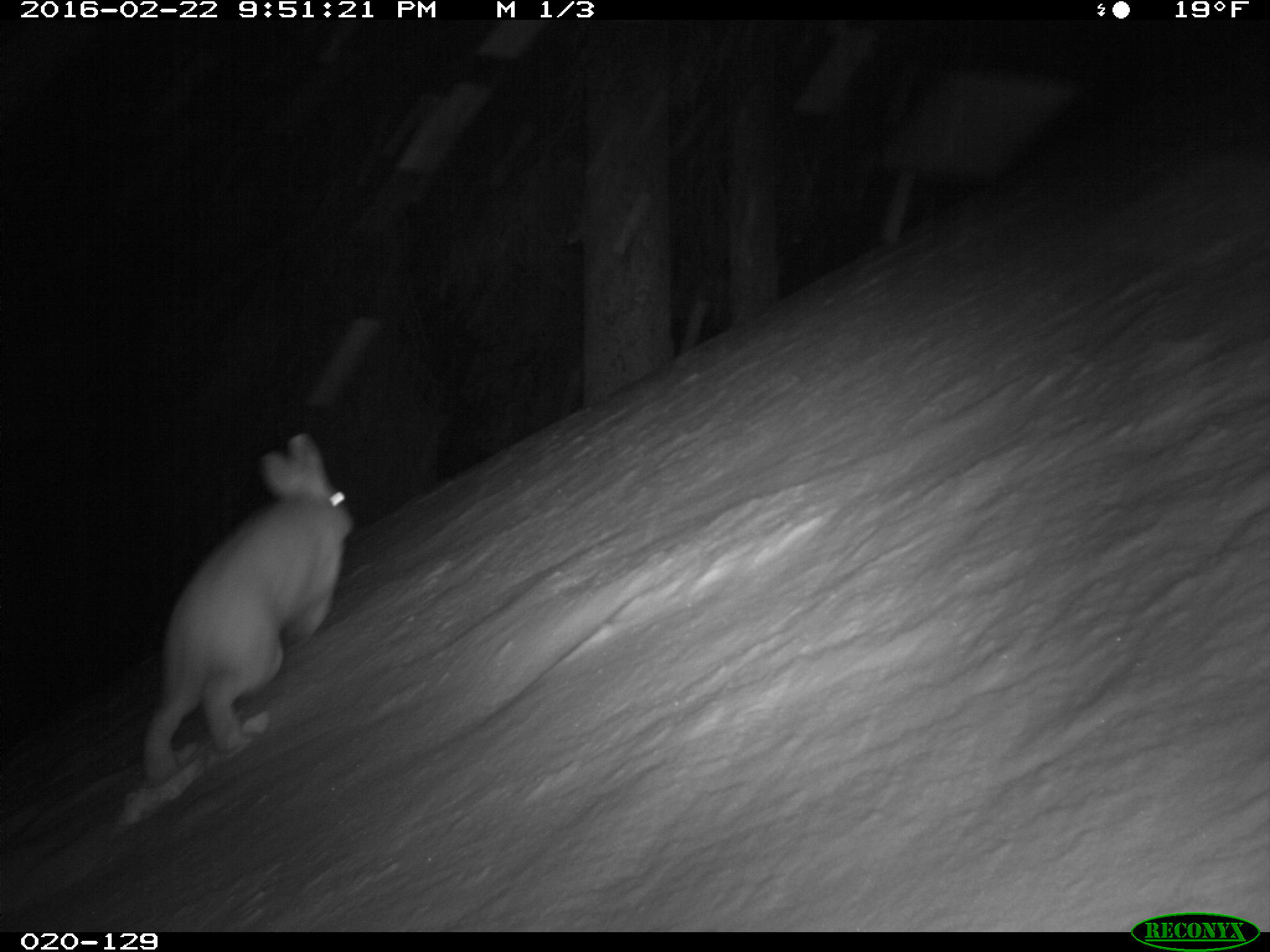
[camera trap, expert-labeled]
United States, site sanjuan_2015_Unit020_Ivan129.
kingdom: Animalia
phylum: Chordata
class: Mammalia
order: Lagomorpha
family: Leporidae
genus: Lepus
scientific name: Lepus americanus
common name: snowshoe hare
Lepus americanus (snowshoe hare).